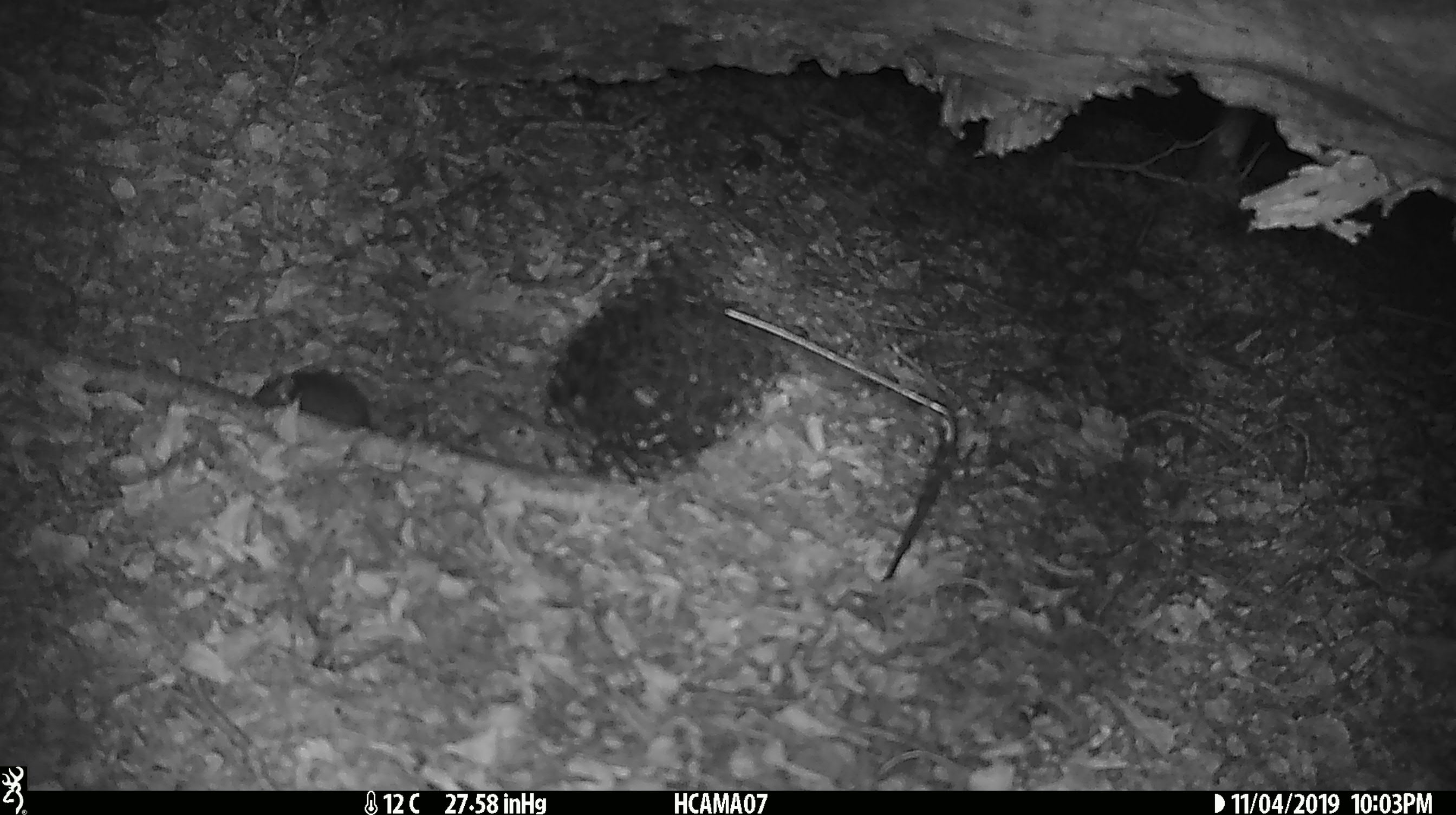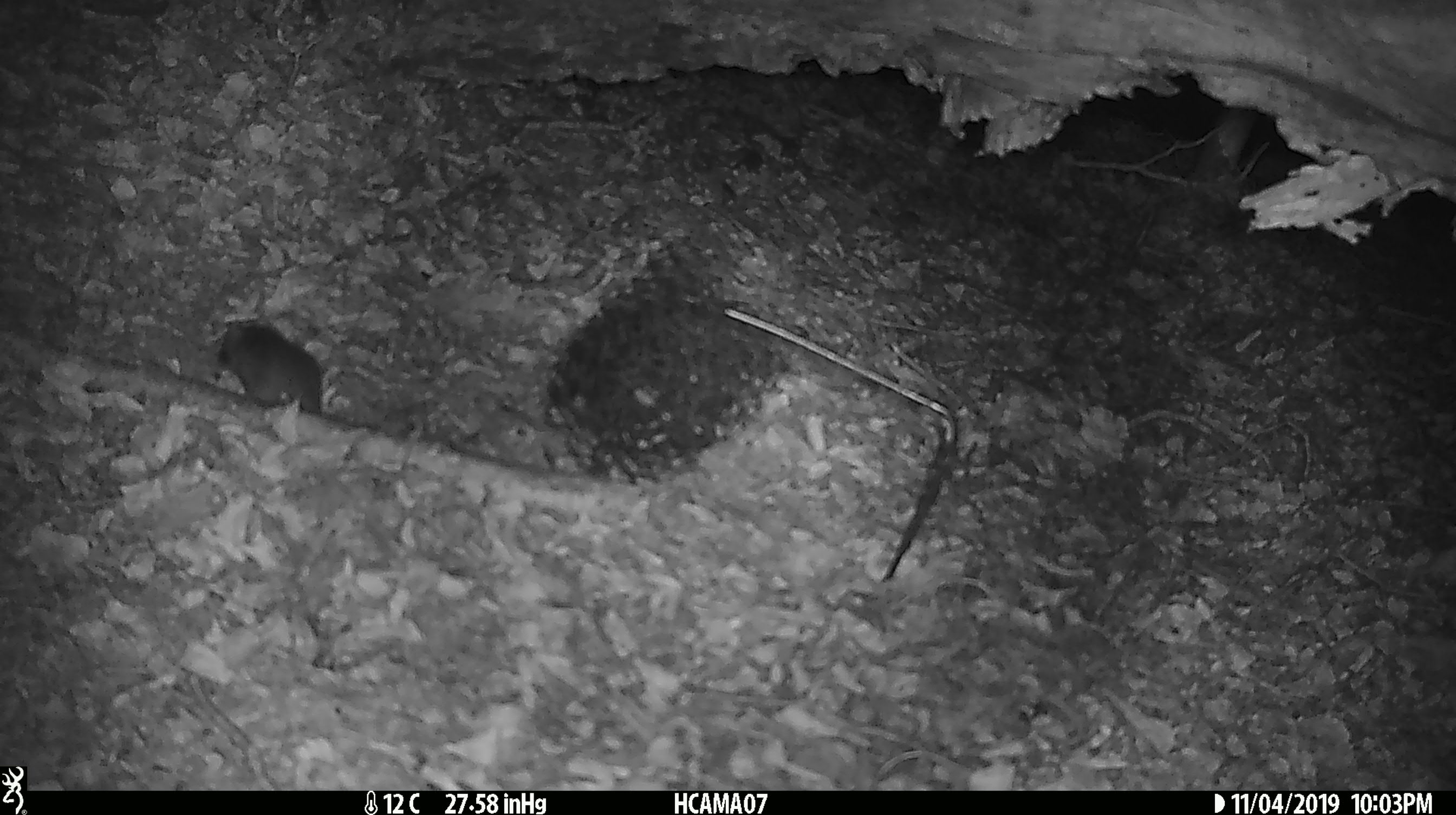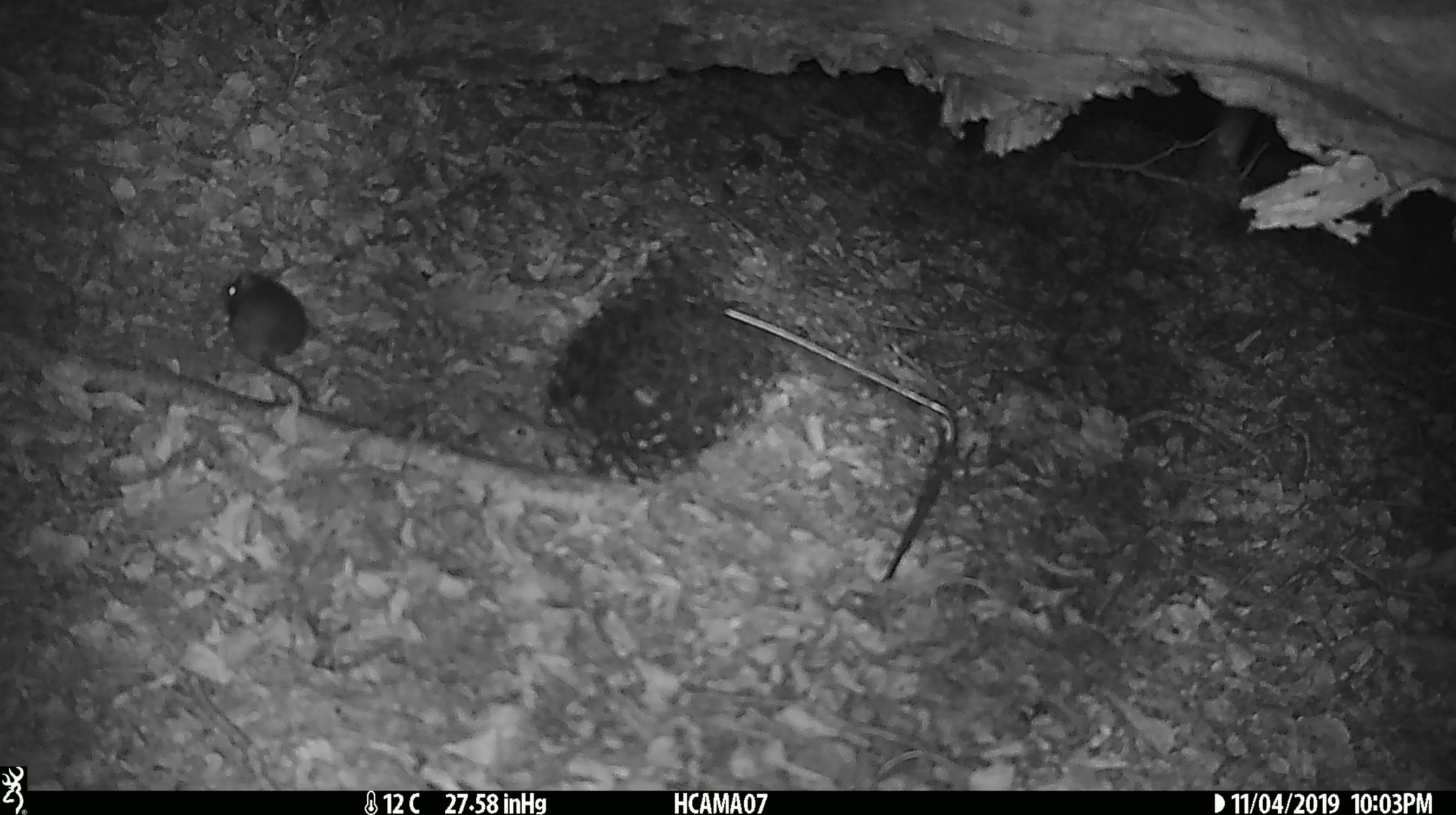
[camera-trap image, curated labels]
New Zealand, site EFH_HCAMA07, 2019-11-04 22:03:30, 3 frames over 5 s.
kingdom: Animalia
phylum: Chordata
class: Mammalia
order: Rodentia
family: Muridae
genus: Mus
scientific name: Mus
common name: mouse